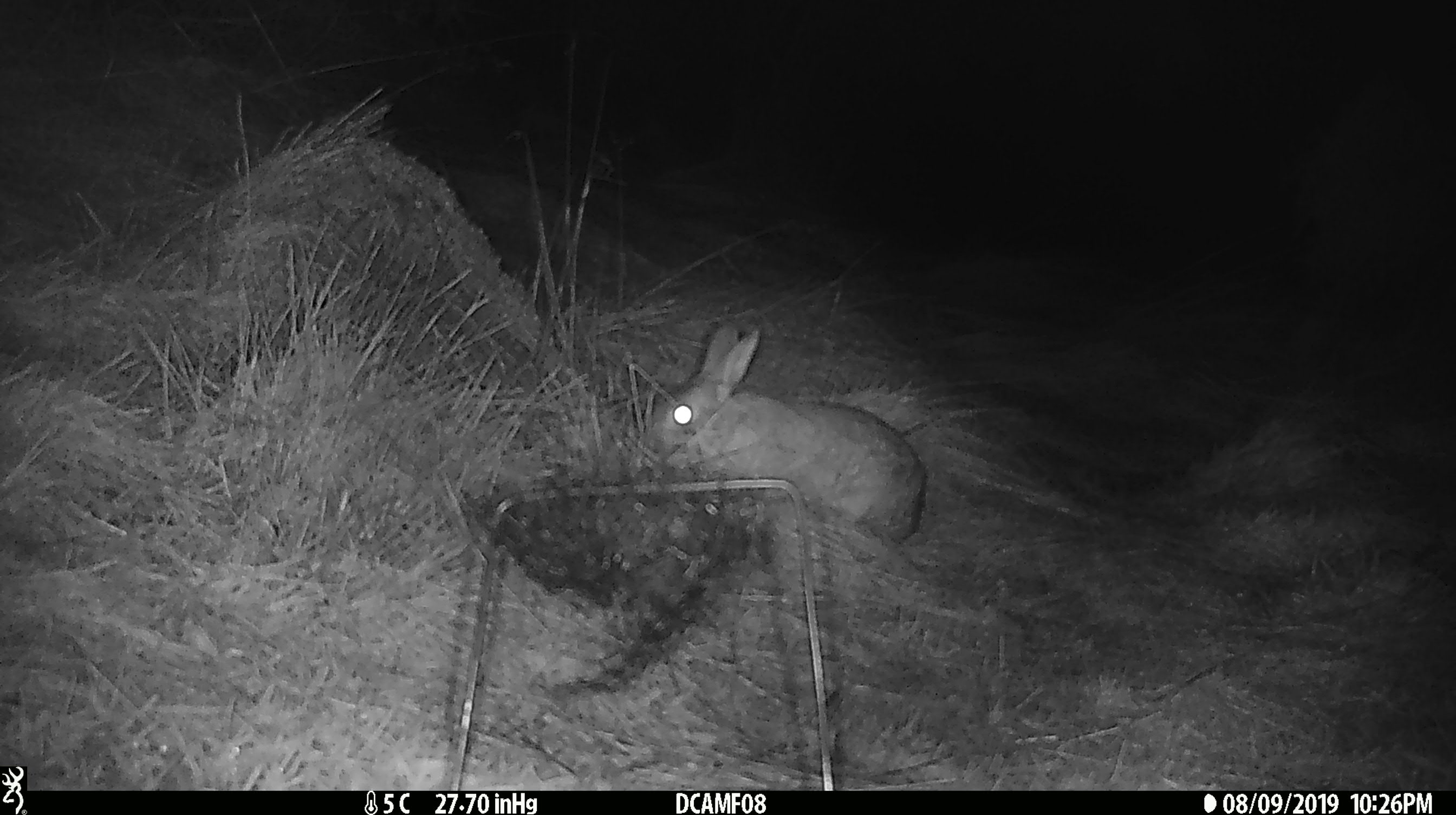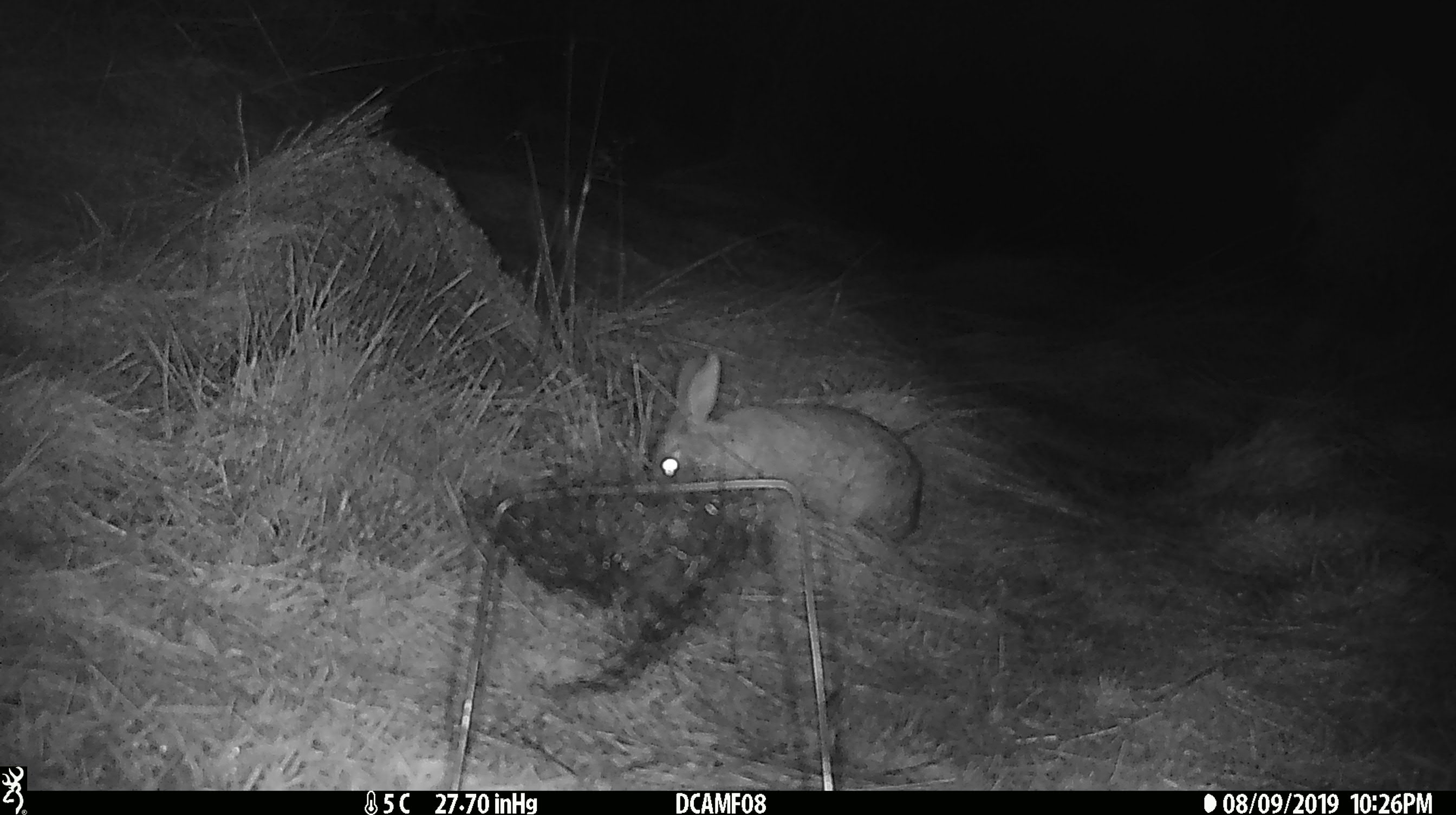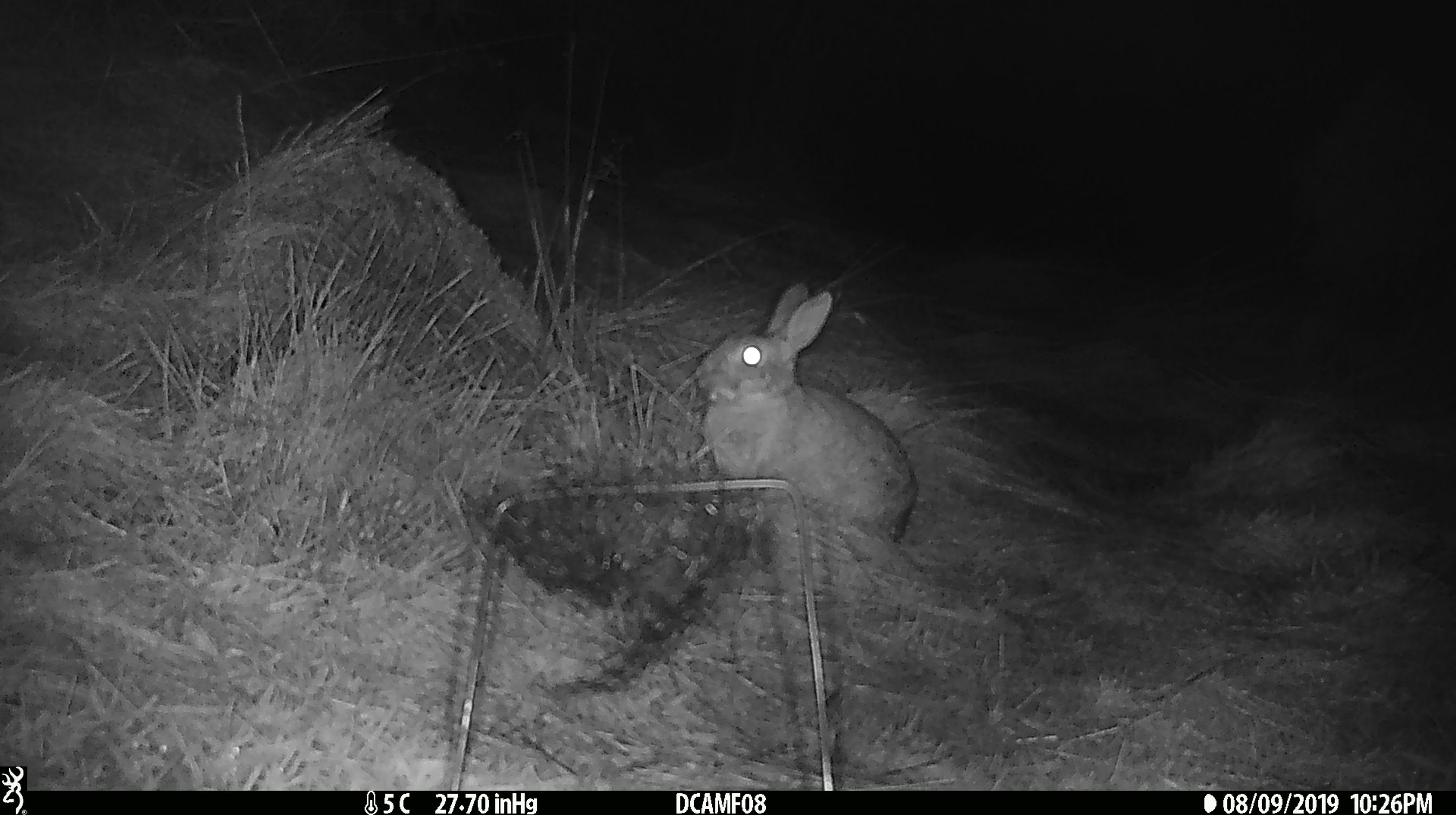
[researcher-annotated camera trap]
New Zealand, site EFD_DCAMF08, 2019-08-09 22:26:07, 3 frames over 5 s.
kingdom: Animalia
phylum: Chordata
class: Mammalia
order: Lagomorpha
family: Leporidae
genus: Oryctolagus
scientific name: Oryctolagus cuniculus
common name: european rabbit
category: rabbit